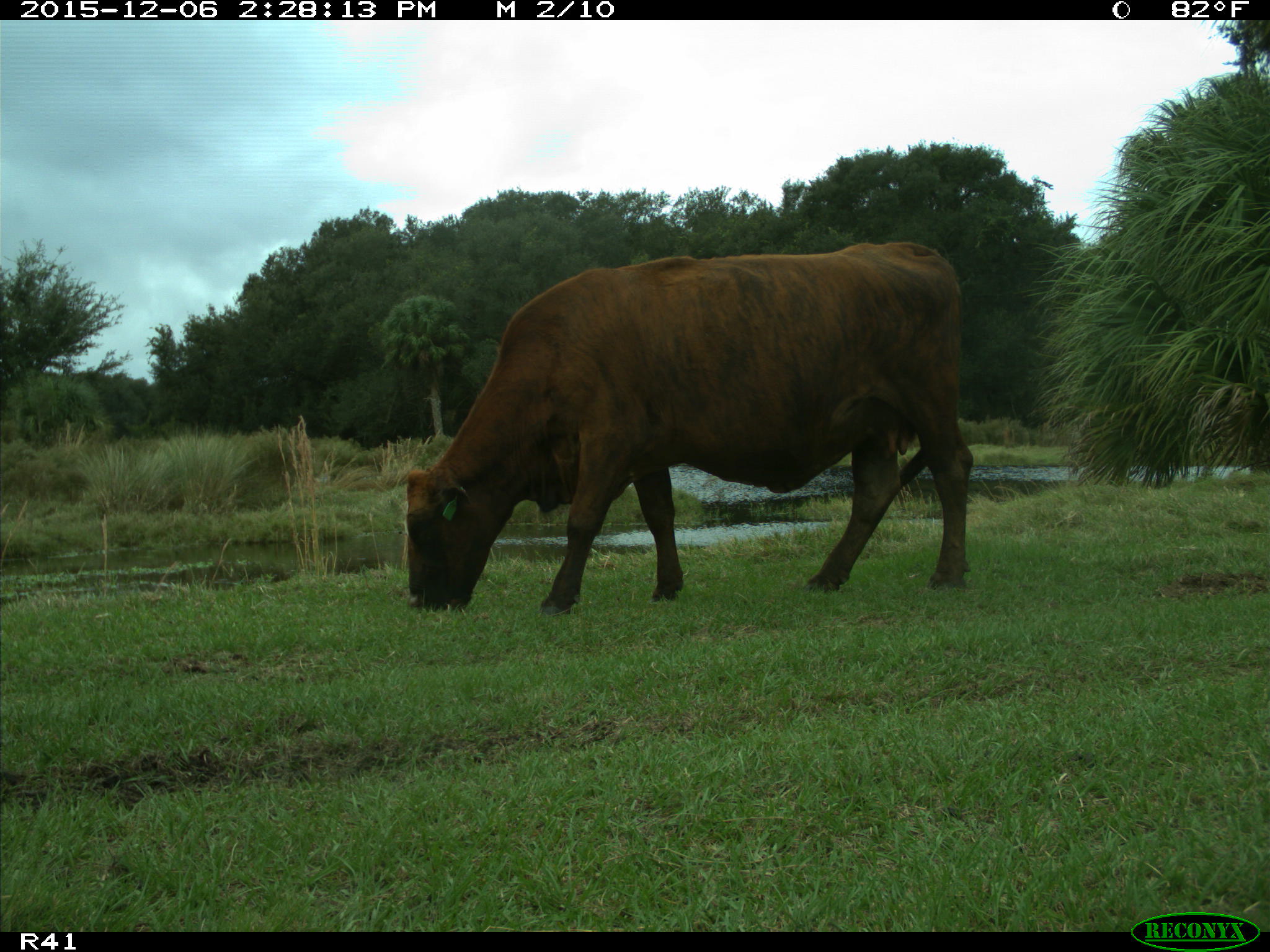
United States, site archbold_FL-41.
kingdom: Animalia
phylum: Chordata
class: Mammalia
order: Artiodactyla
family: Bovidae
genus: Bos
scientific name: Bos taurus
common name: domestic cow